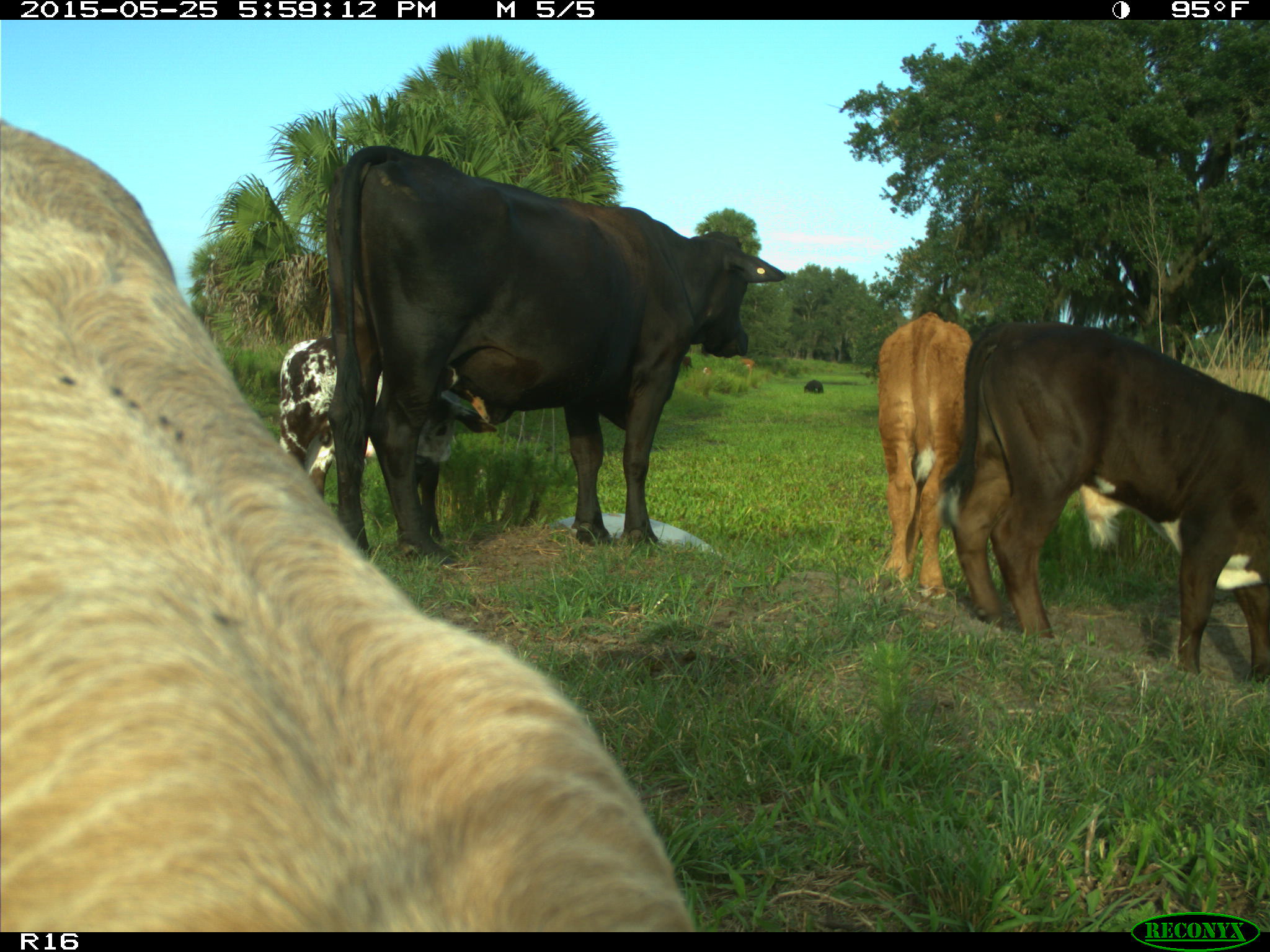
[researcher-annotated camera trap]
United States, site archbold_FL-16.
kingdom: Animalia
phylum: Chordata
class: Mammalia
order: Artiodactyla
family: Bovidae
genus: Bos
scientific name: Bos taurus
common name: domestic cow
Bos taurus (domestic cow).